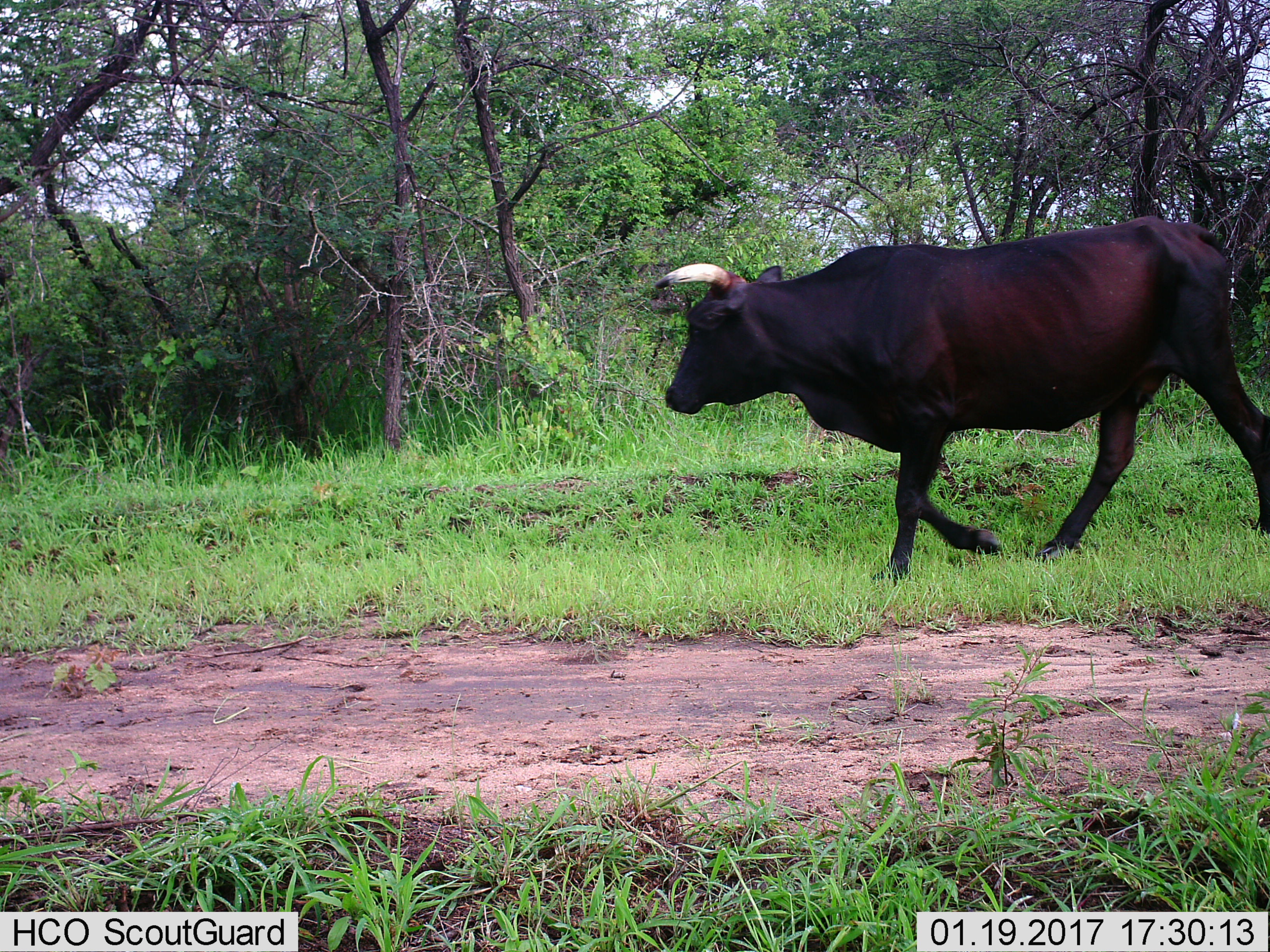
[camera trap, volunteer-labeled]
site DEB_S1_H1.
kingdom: Animalia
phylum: Chordata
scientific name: Vertebrata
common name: domestic animal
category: domesticanimal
Domesticanimal (domestic animal) (Vertebrata), count 1. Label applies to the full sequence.